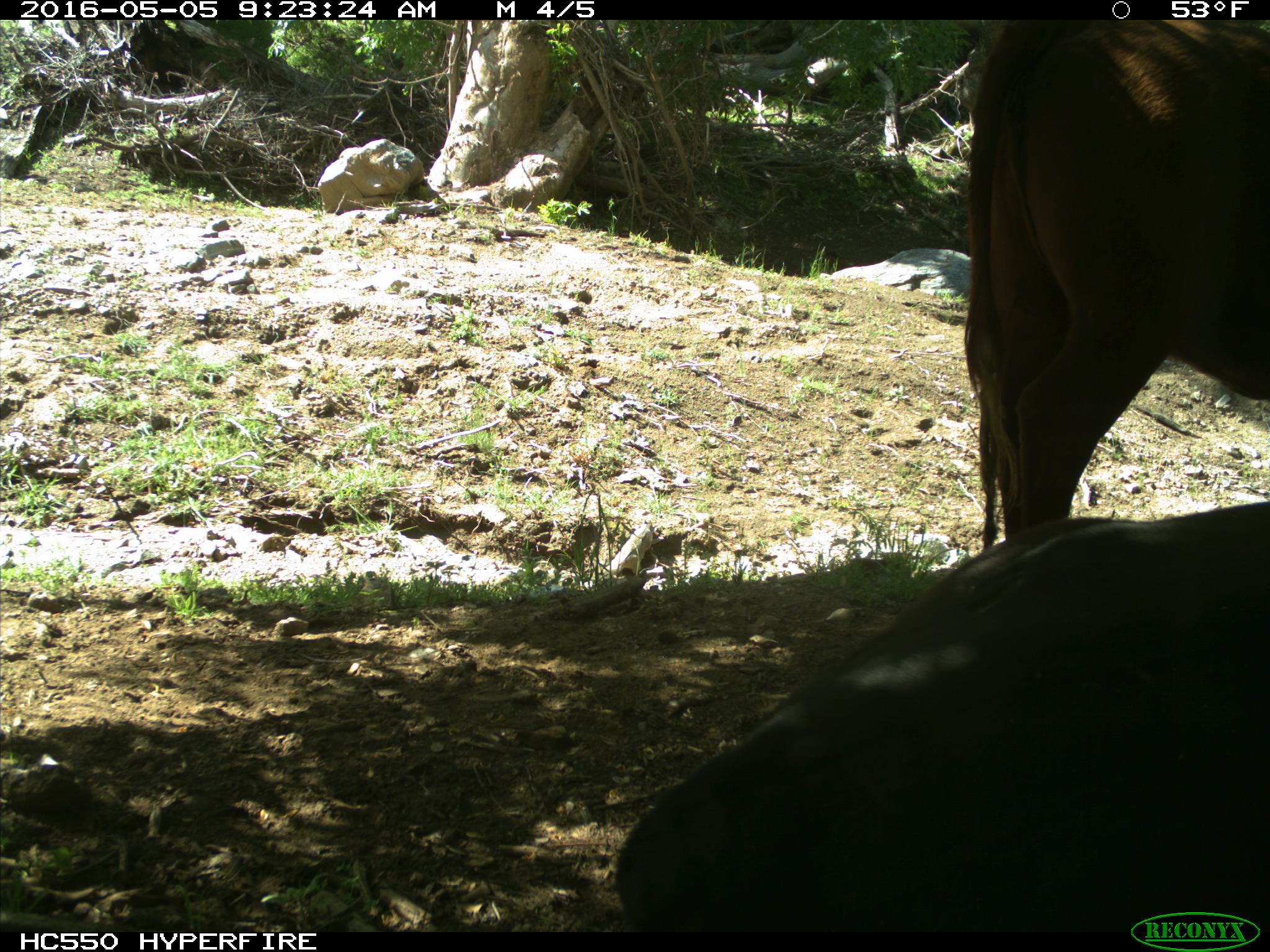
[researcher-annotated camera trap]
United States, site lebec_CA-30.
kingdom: Animalia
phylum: Chordata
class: Mammalia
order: Artiodactyla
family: Bovidae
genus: Bos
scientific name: Bos taurus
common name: domestic cow